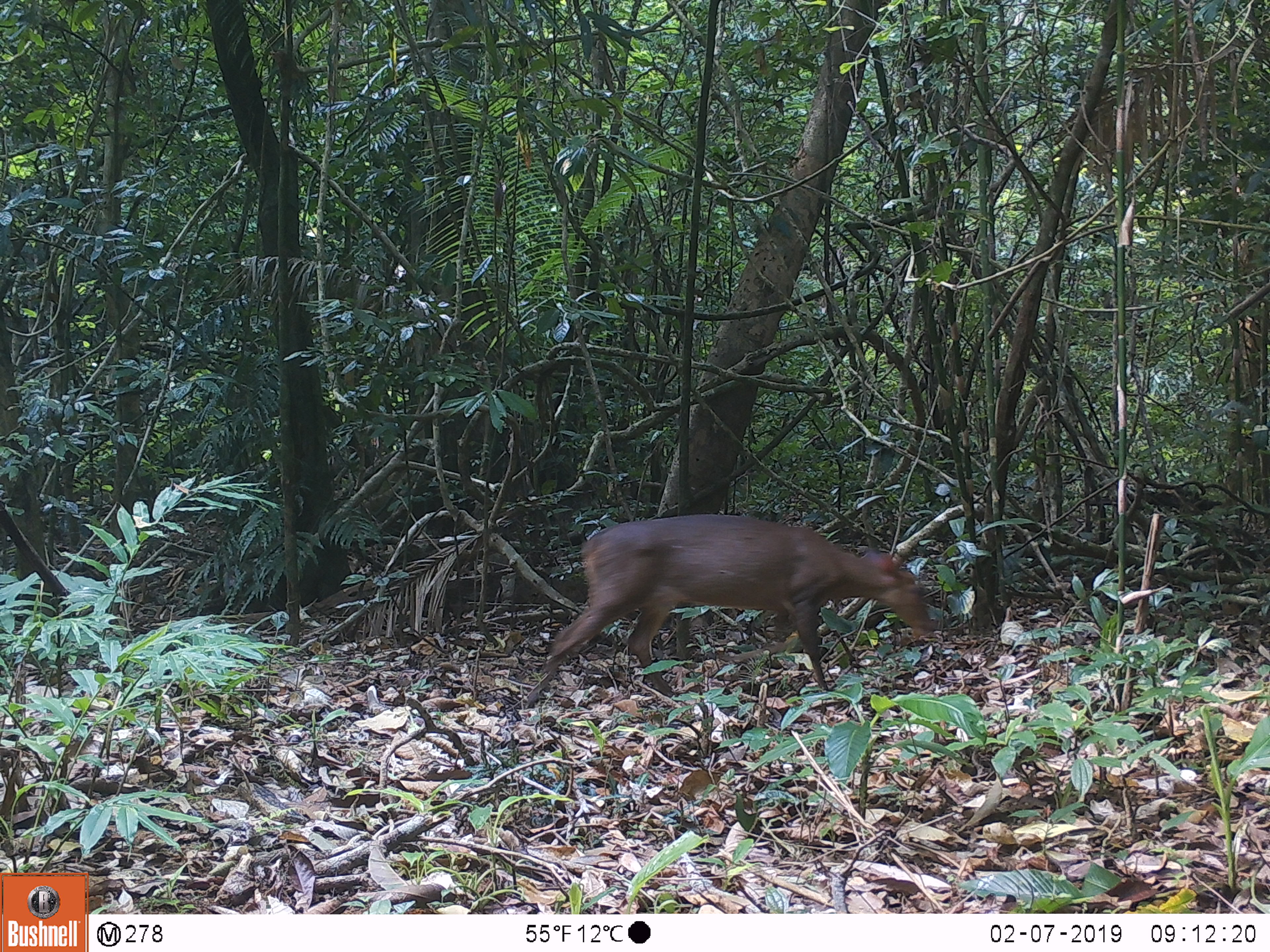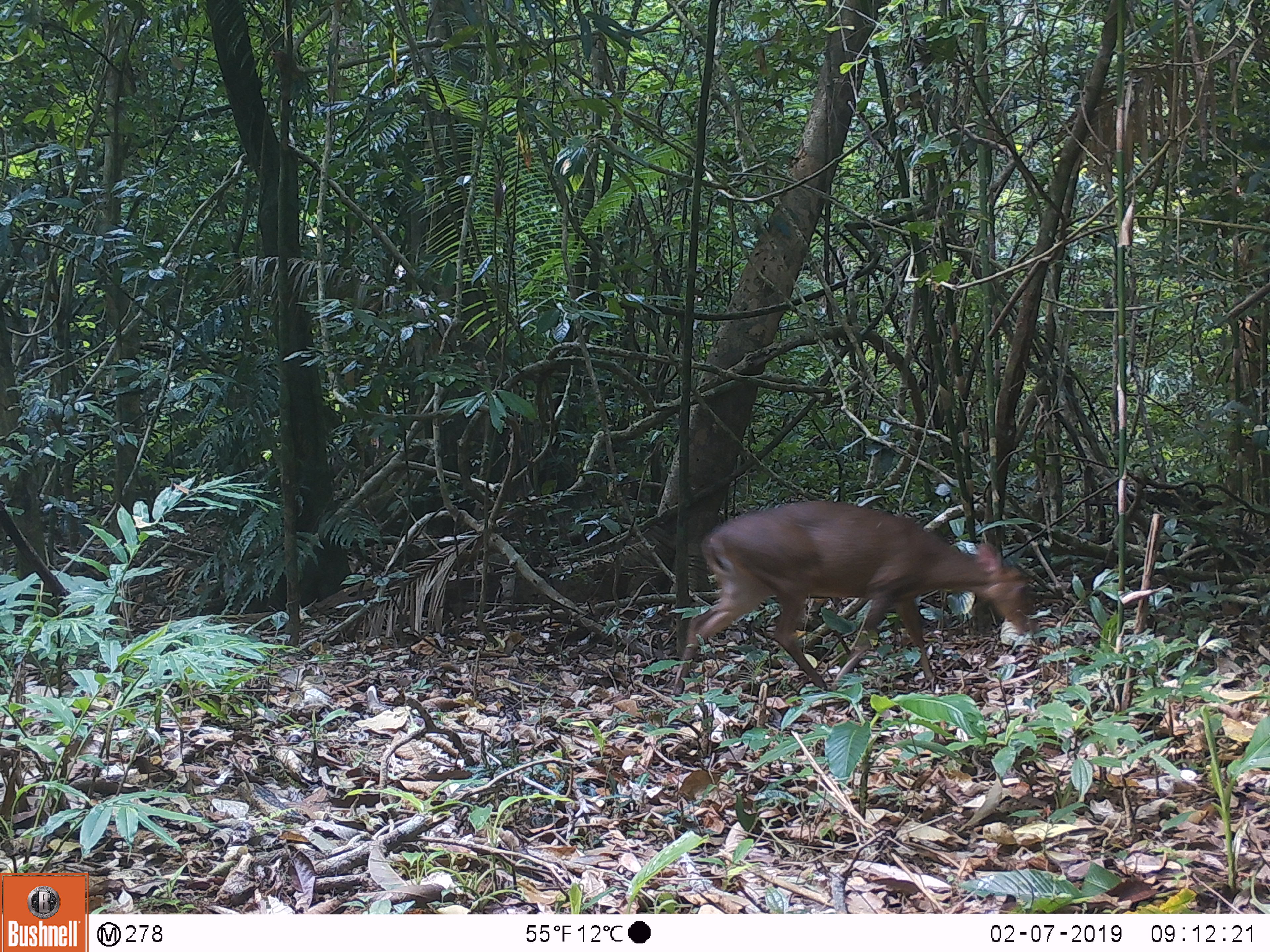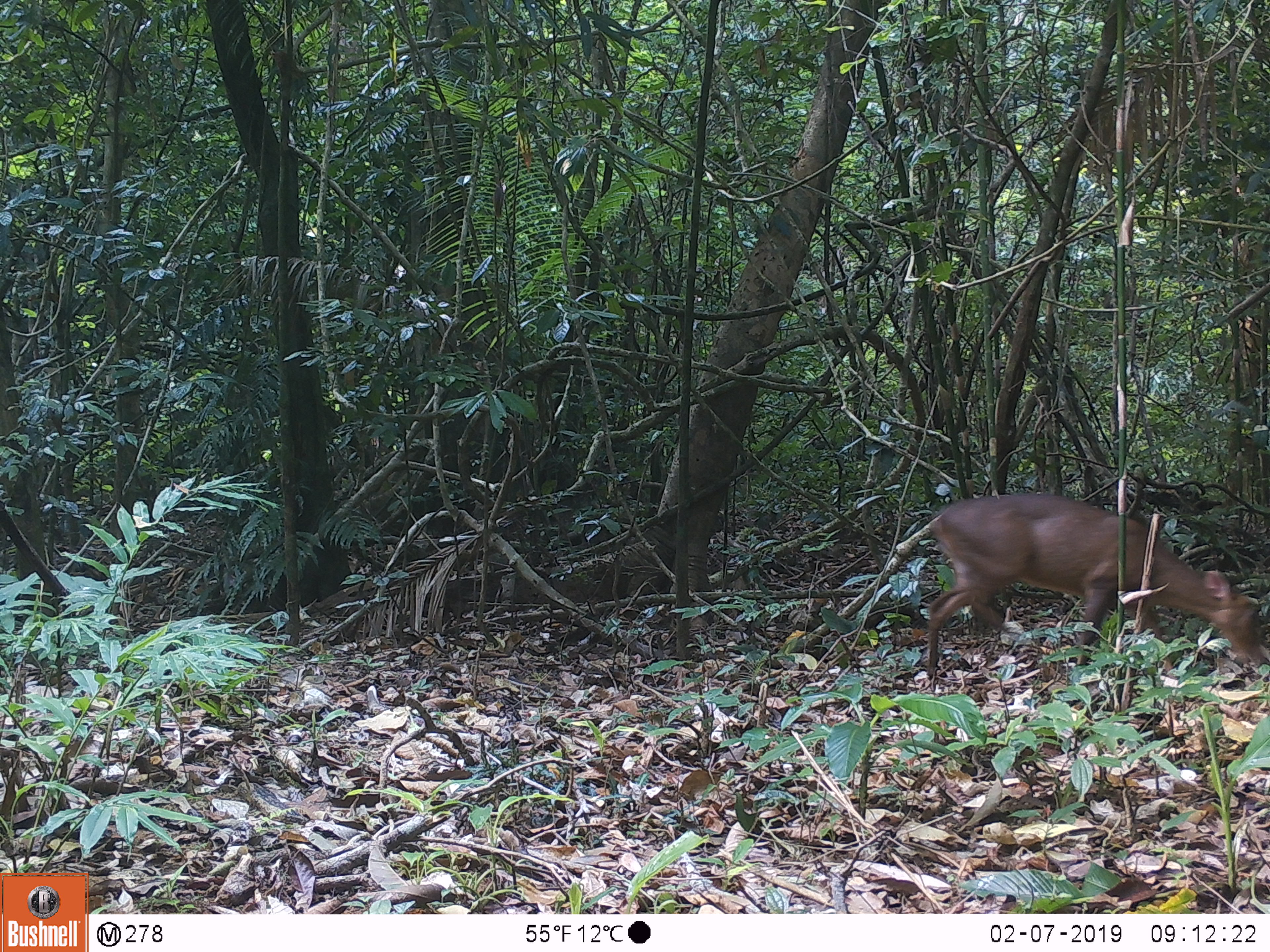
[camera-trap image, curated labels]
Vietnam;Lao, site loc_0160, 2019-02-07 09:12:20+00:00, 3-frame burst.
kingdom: Animalia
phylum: Chordata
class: Mammalia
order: Artiodactyla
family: Cervidae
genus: Muntiacus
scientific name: Muntiacus vuquangensis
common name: large-antlered muntjac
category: large antlered muntjac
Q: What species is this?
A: Large antlered muntjac (large-antlered muntjac) (Muntiacus vuquangensis).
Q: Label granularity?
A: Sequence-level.